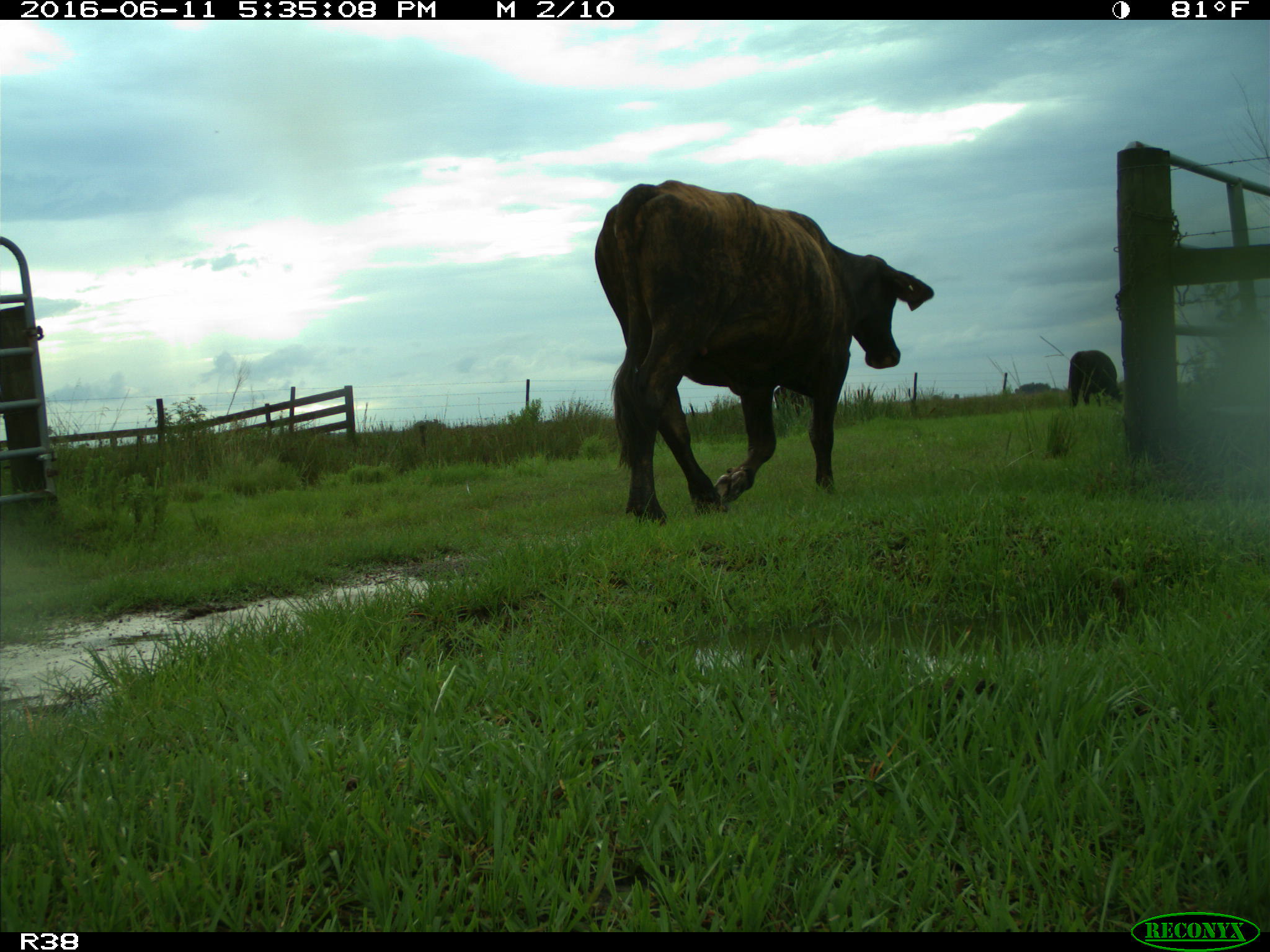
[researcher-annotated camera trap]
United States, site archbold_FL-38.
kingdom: Animalia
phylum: Chordata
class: Mammalia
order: Artiodactyla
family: Bovidae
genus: Bos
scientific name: Bos taurus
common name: domestic cow